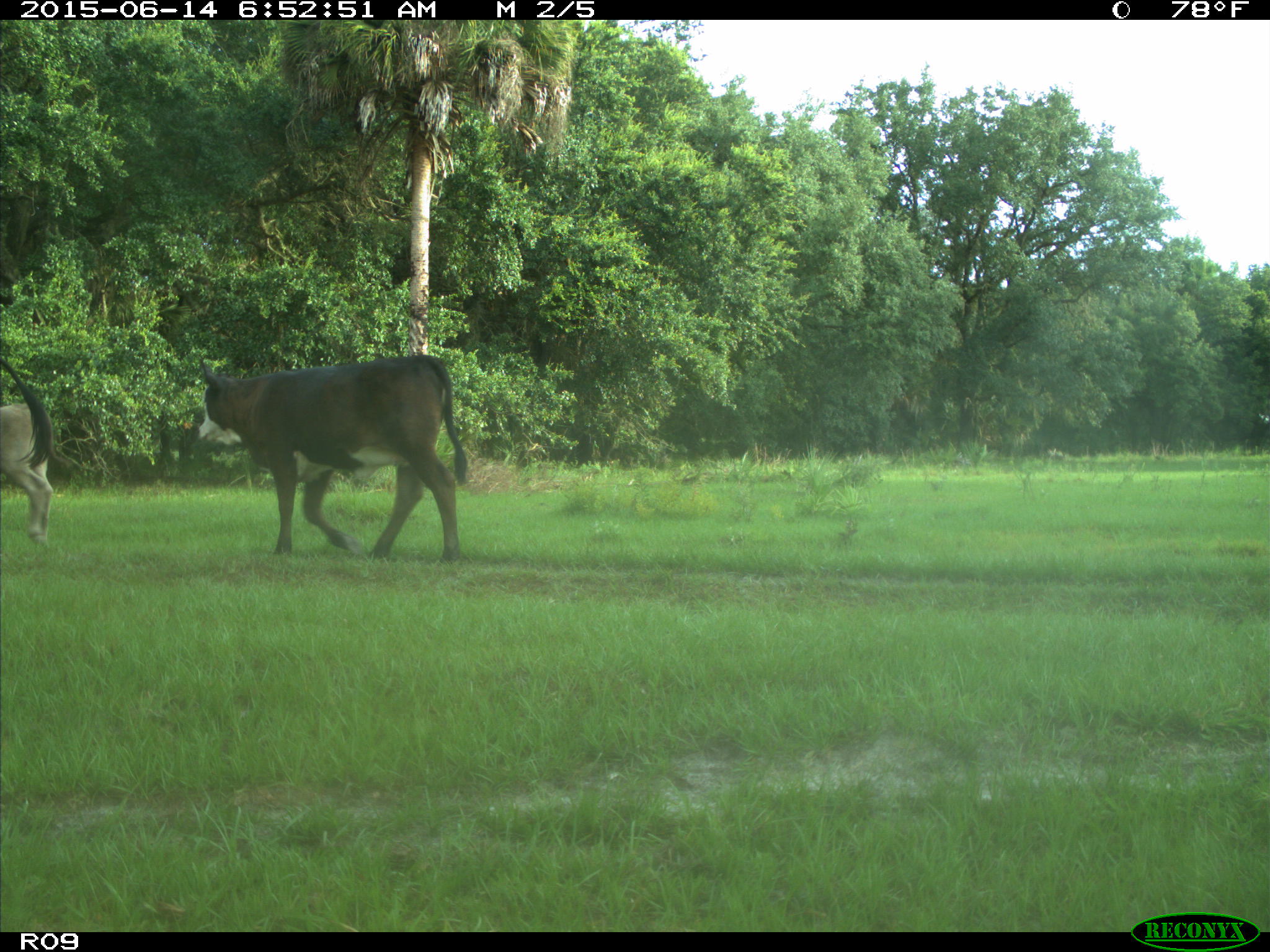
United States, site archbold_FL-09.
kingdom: Animalia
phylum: Chordata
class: Mammalia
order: Artiodactyla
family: Bovidae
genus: Bos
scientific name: Bos taurus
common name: domestic cow